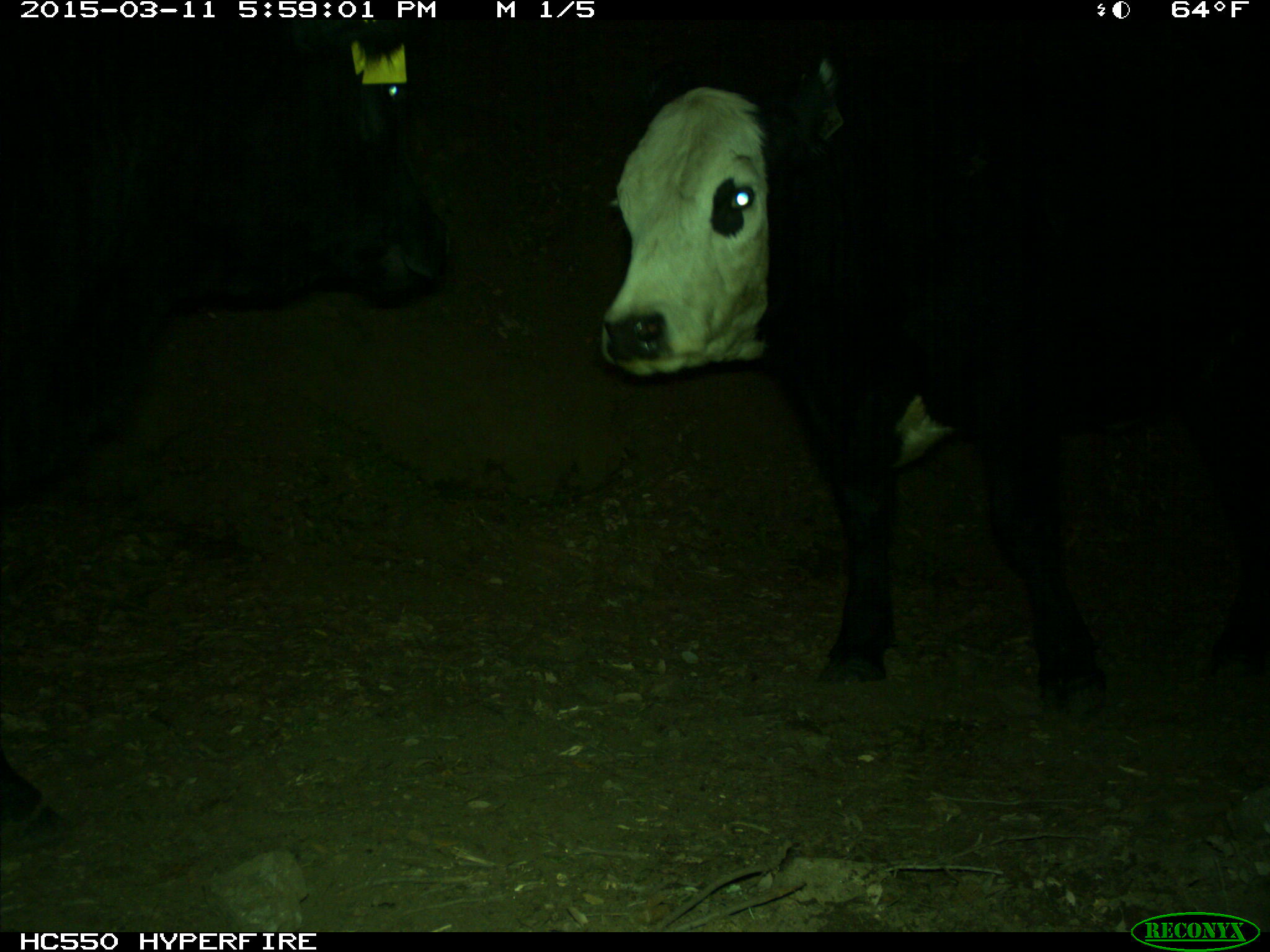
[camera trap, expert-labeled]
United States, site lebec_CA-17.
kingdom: Animalia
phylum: Chordata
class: Mammalia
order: Artiodactyla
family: Bovidae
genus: Bos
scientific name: Bos taurus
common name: domestic cow